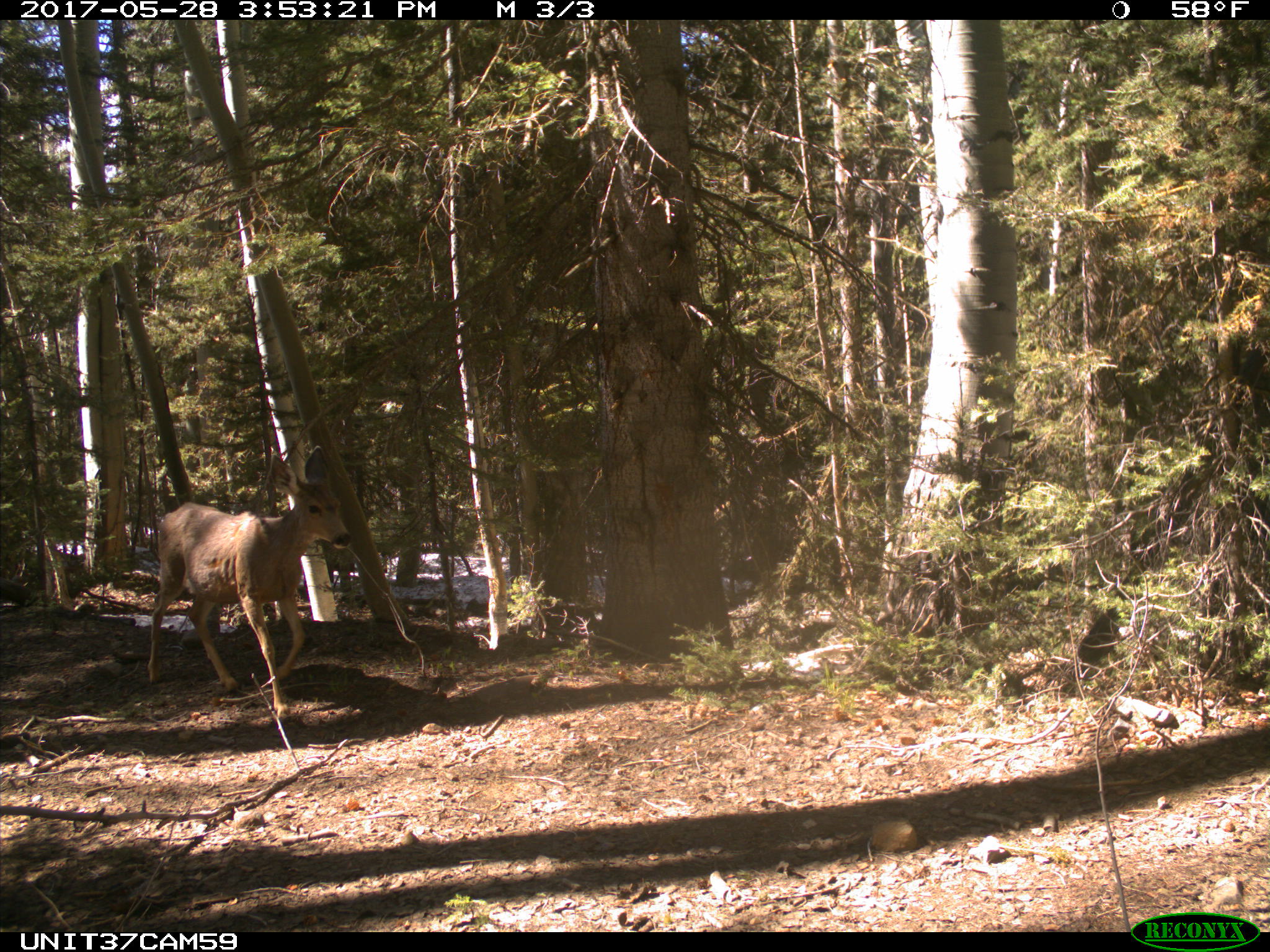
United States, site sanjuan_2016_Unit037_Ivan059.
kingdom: Animalia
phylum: Chordata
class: Mammalia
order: Artiodactyla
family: Cervidae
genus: Odocoileus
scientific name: Odocoileus hemionus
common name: mule deer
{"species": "Odocoileus hemionus (mule deer)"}